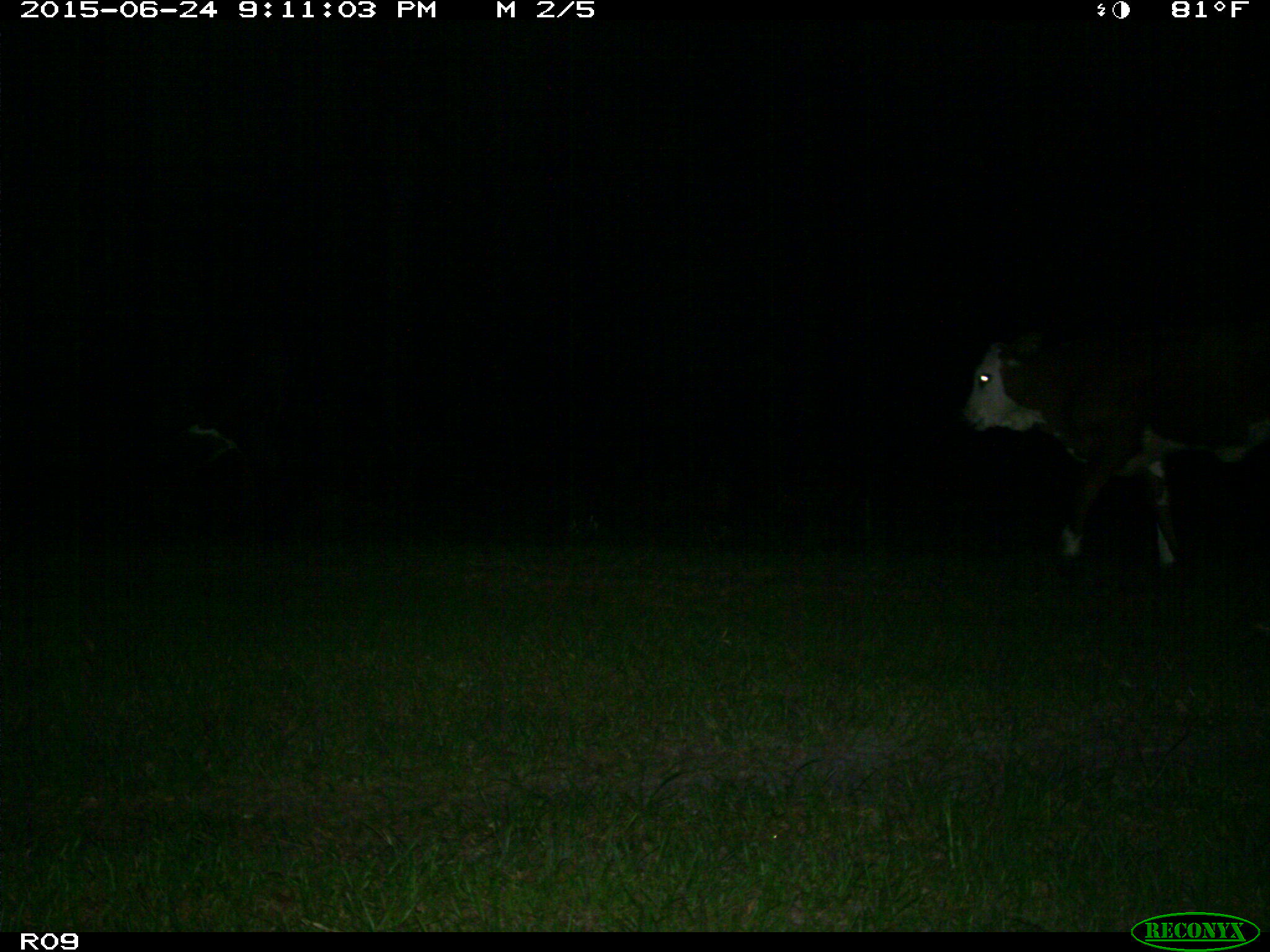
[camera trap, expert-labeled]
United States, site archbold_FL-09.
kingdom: Animalia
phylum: Chordata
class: Mammalia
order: Artiodactyla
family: Bovidae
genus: Bos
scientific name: Bos taurus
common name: domestic cow